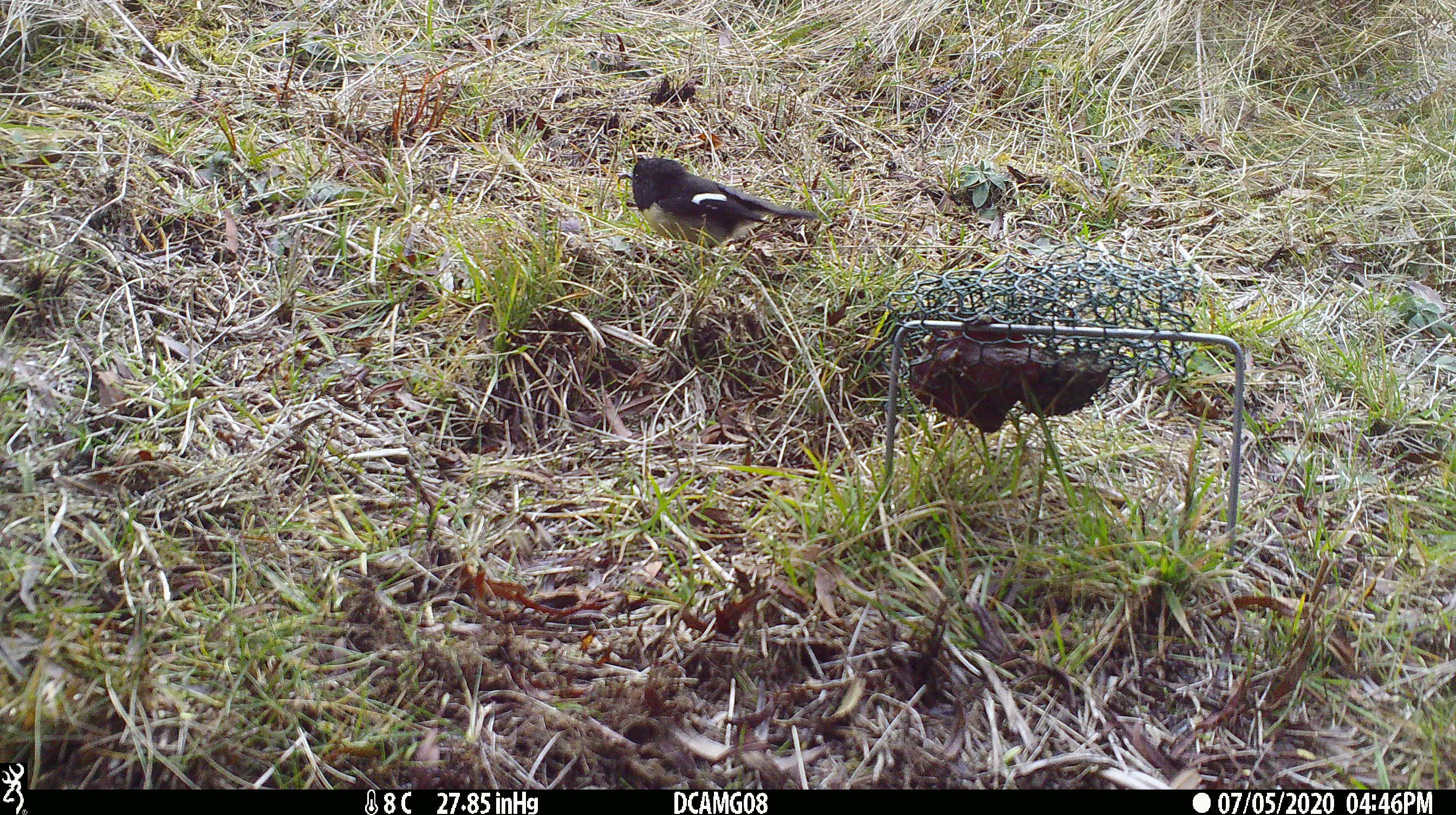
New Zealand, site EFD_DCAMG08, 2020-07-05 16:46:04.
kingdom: Animalia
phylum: Chordata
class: Aves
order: Passeriformes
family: Petroicidae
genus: Petroica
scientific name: Petroica macrocephala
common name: tomtit